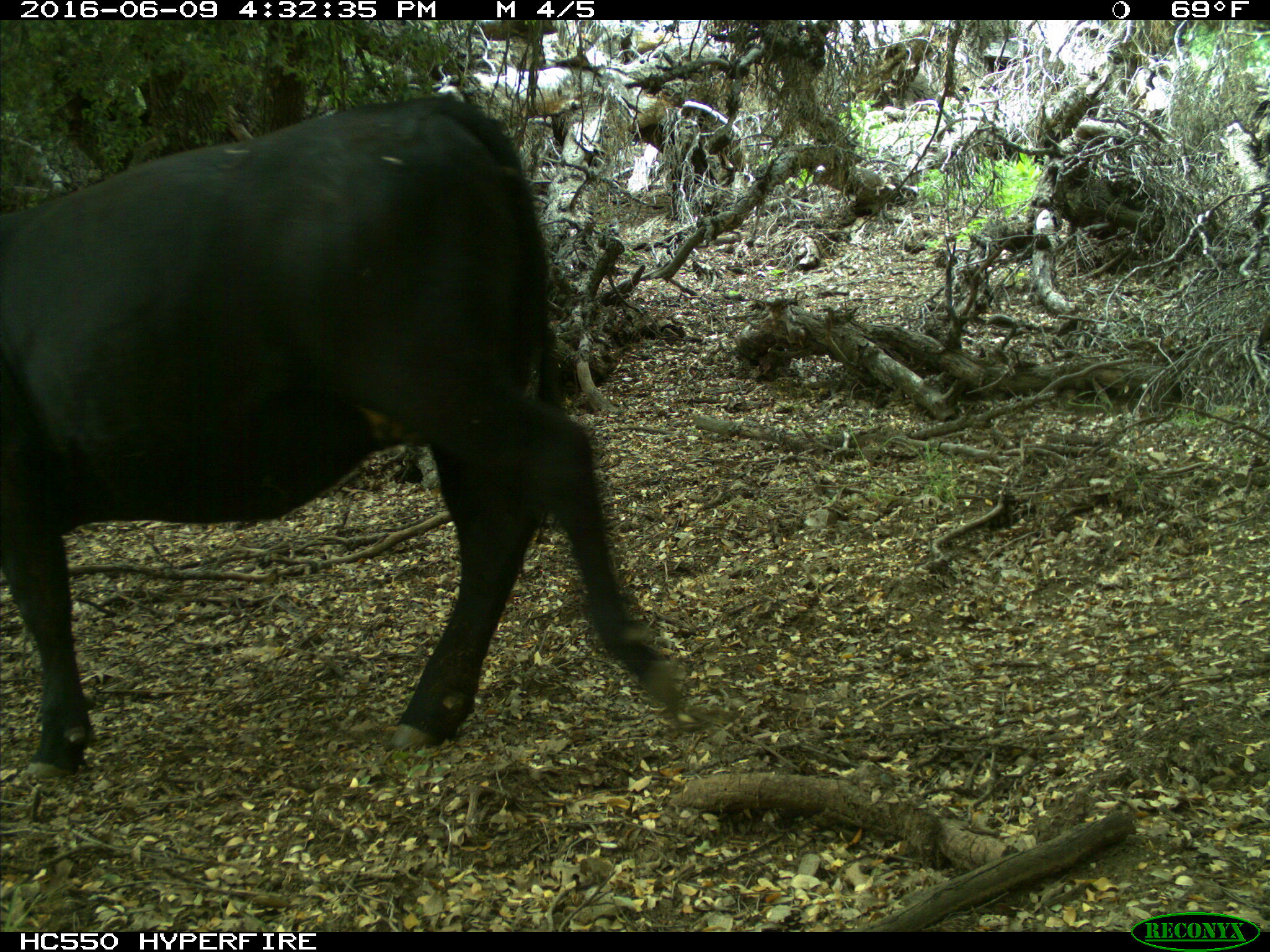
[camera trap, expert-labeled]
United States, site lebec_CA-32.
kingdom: Animalia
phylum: Chordata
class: Mammalia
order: Artiodactyla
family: Bovidae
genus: Bos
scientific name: Bos taurus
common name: domestic cow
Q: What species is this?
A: Bos taurus (domestic cow).